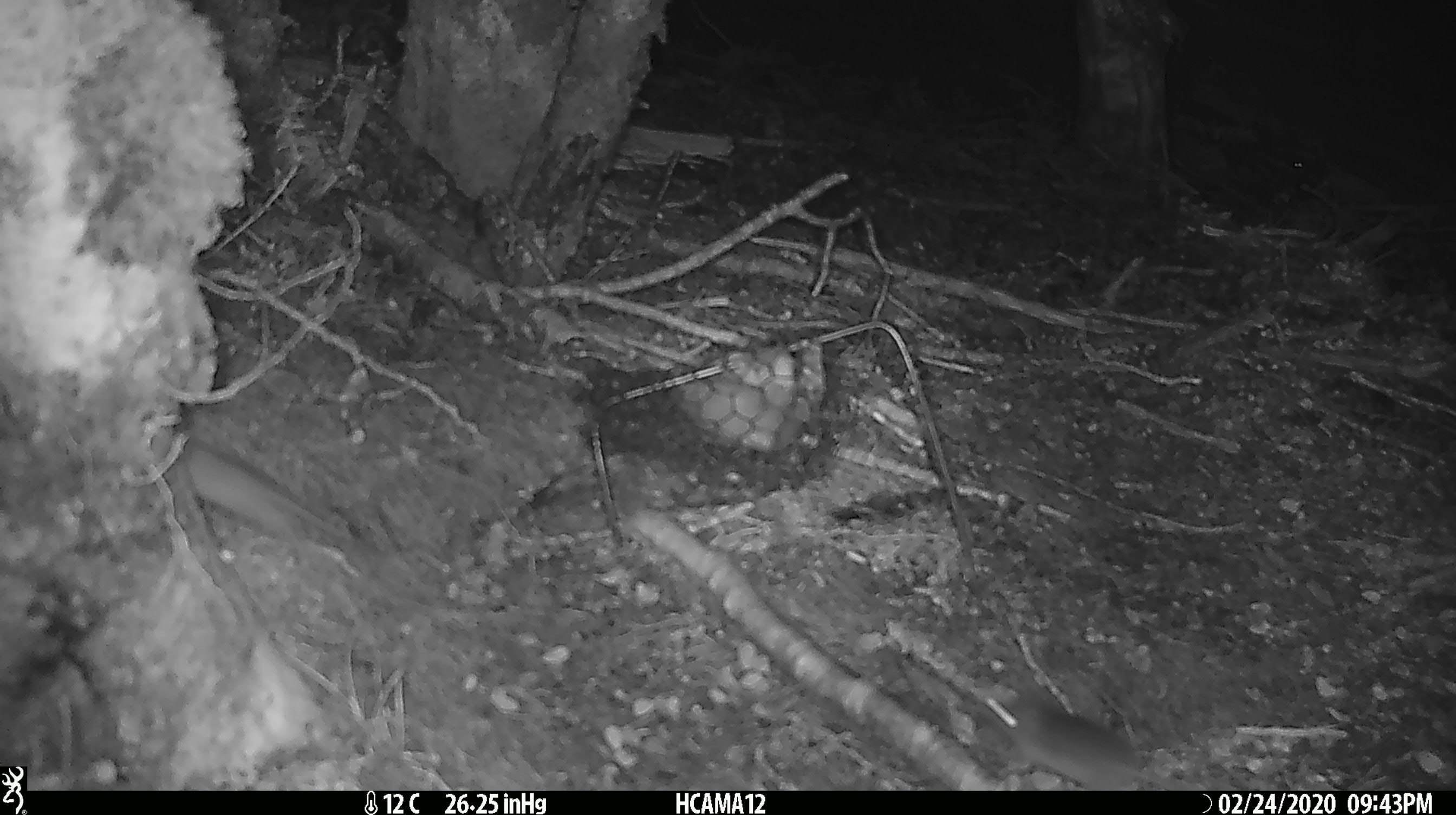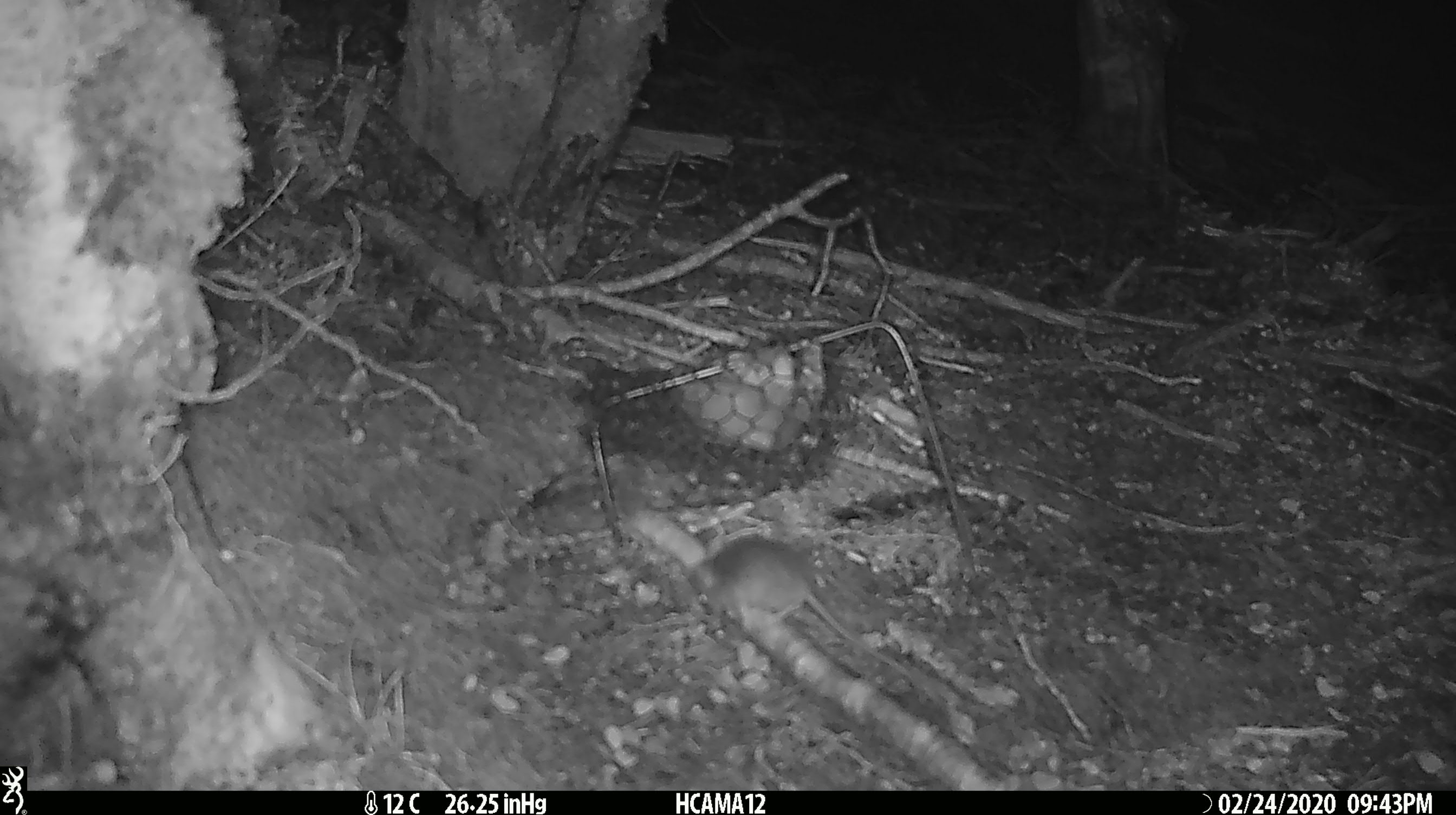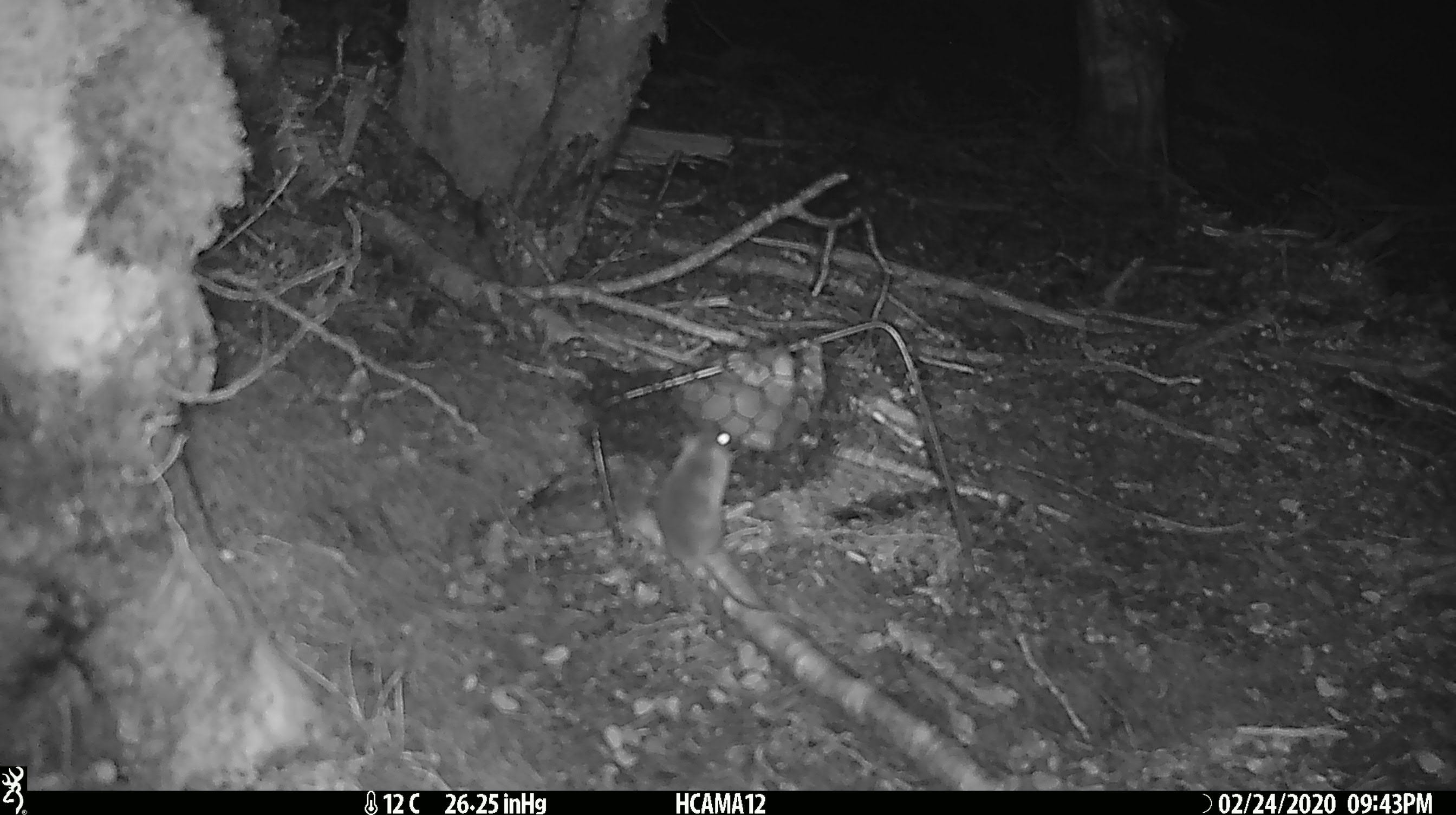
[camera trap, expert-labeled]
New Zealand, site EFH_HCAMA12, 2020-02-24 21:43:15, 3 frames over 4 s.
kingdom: Animalia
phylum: Chordata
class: Mammalia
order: Rodentia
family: Muridae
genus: Mus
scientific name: Mus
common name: mouse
Mouse (Mus).